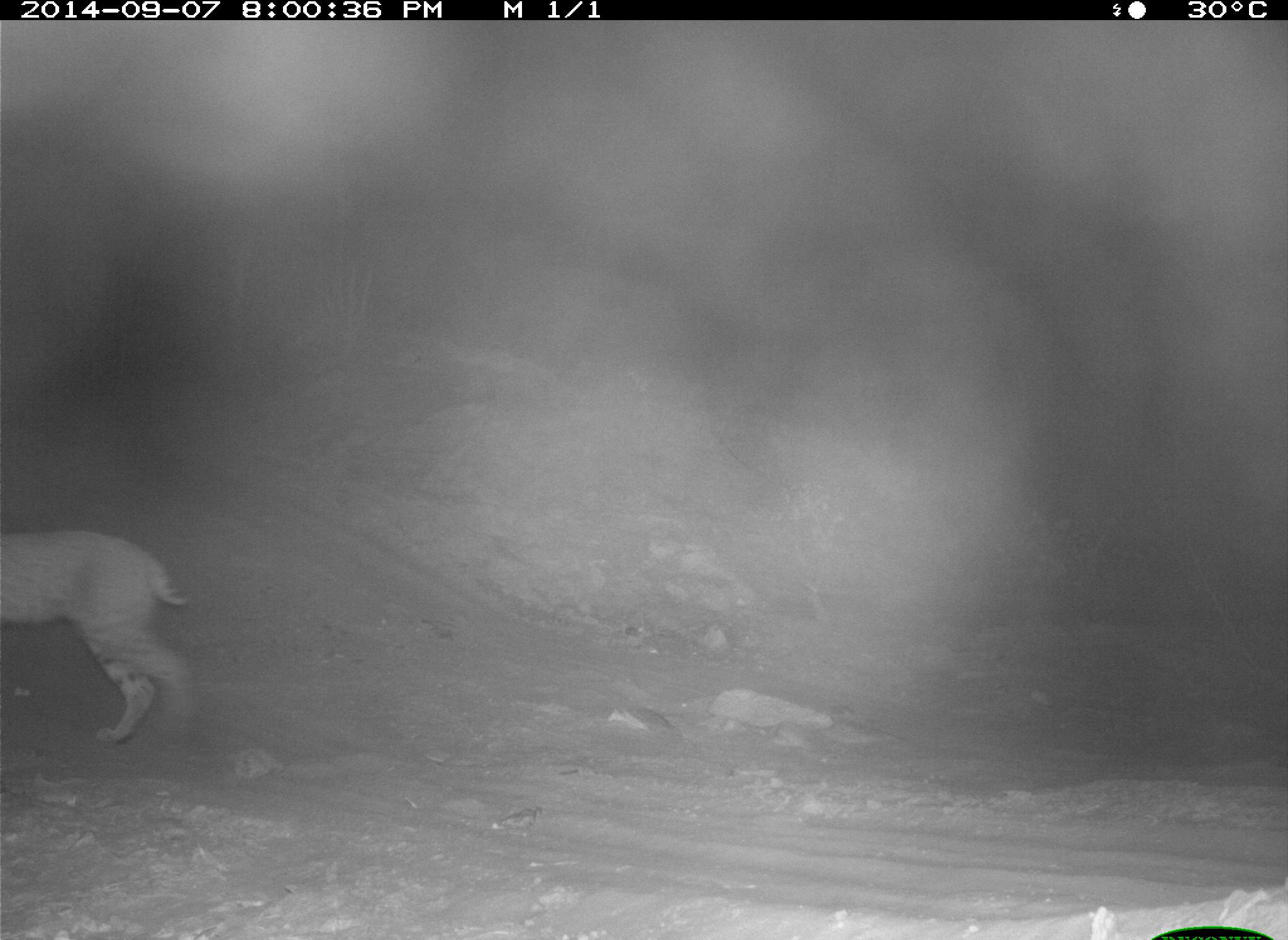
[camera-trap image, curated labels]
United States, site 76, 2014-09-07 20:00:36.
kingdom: Animalia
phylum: Chordata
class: Mammalia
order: Carnivora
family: Felidae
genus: Lynx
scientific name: Lynx rufus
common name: bobcat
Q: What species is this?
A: Bobcat (Lynx rufus).